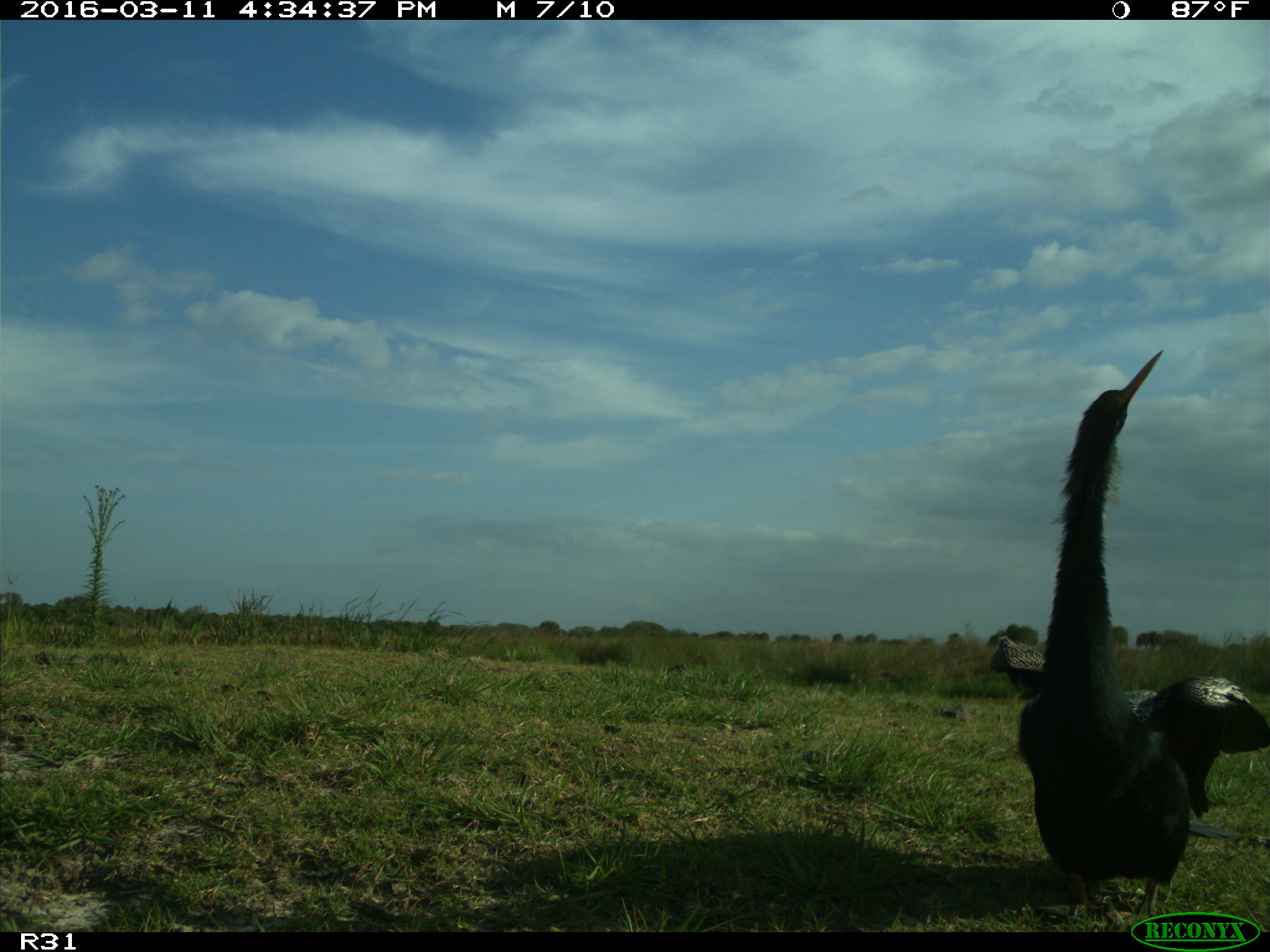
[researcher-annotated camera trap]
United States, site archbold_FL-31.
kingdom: Animalia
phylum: Chordata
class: Aves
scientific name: Aves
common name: birds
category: unidentified bird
Unidentified bird (birds) (Aves).